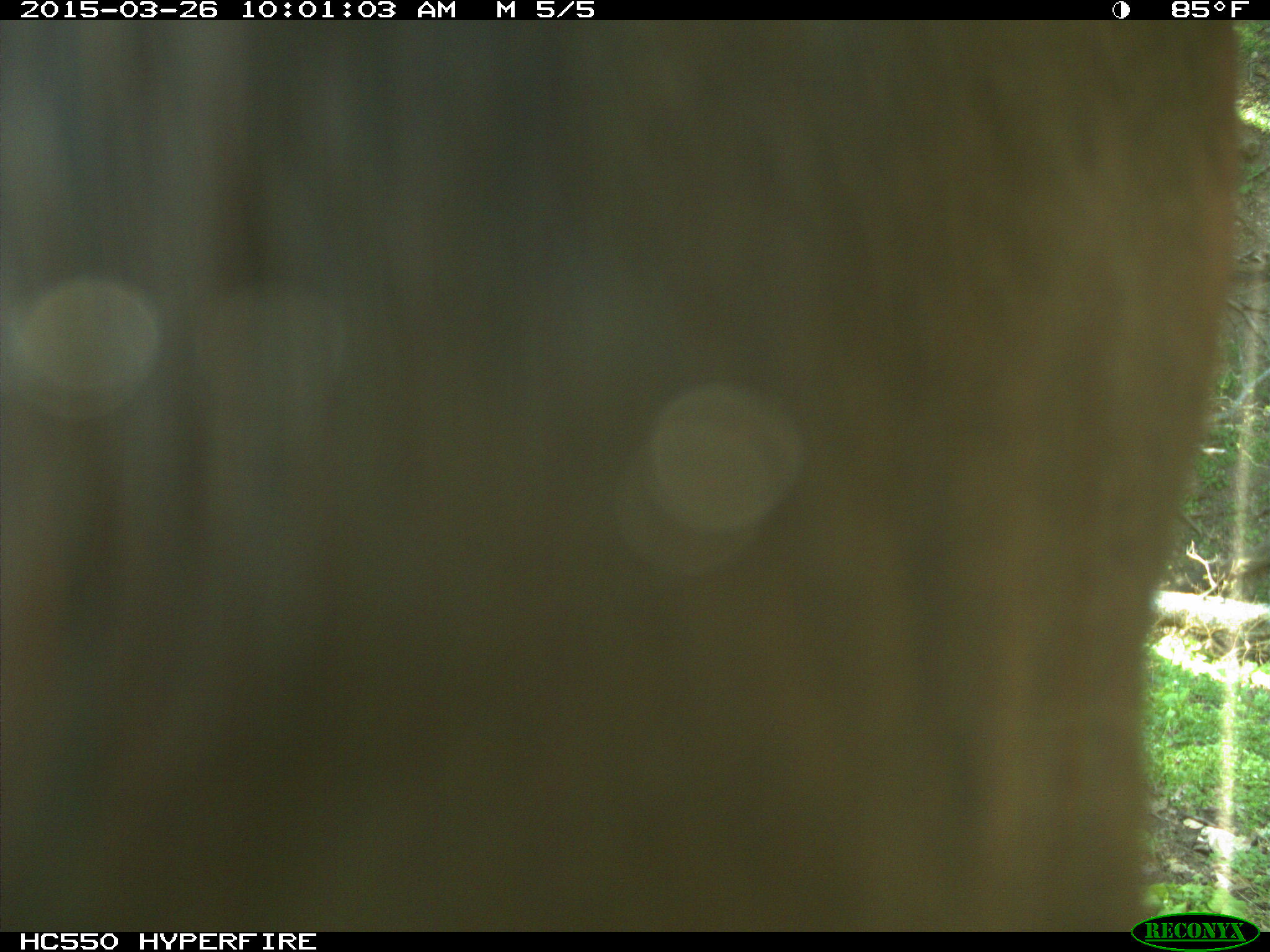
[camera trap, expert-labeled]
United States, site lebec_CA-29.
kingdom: Animalia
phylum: Chordata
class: Mammalia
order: Artiodactyla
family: Bovidae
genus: Bos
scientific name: Bos taurus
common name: domestic cow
Bos taurus (domestic cow).